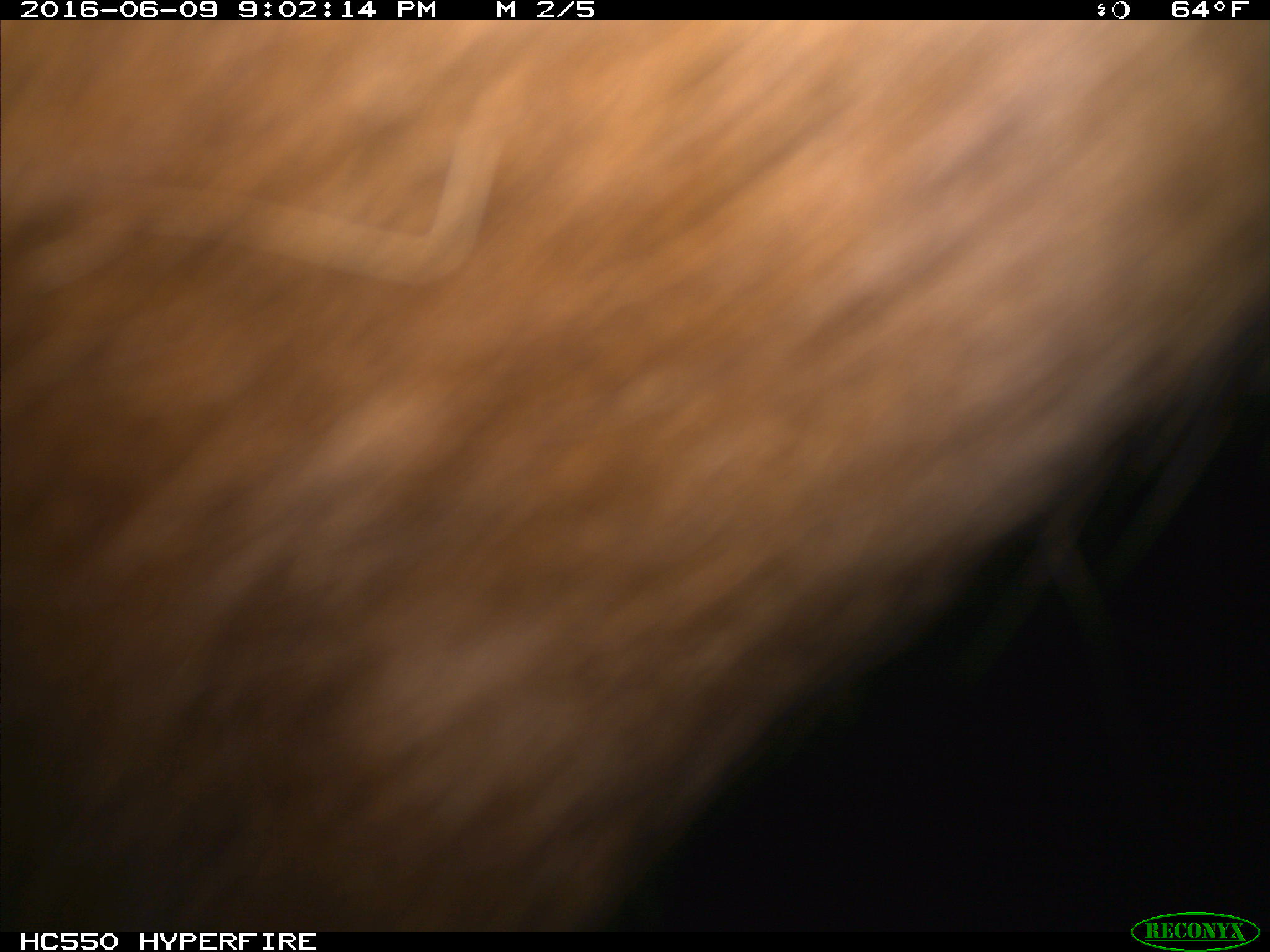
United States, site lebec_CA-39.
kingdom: Animalia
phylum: Chordata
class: Mammalia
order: Artiodactyla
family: Bovidae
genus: Bos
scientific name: Bos taurus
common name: domestic cow